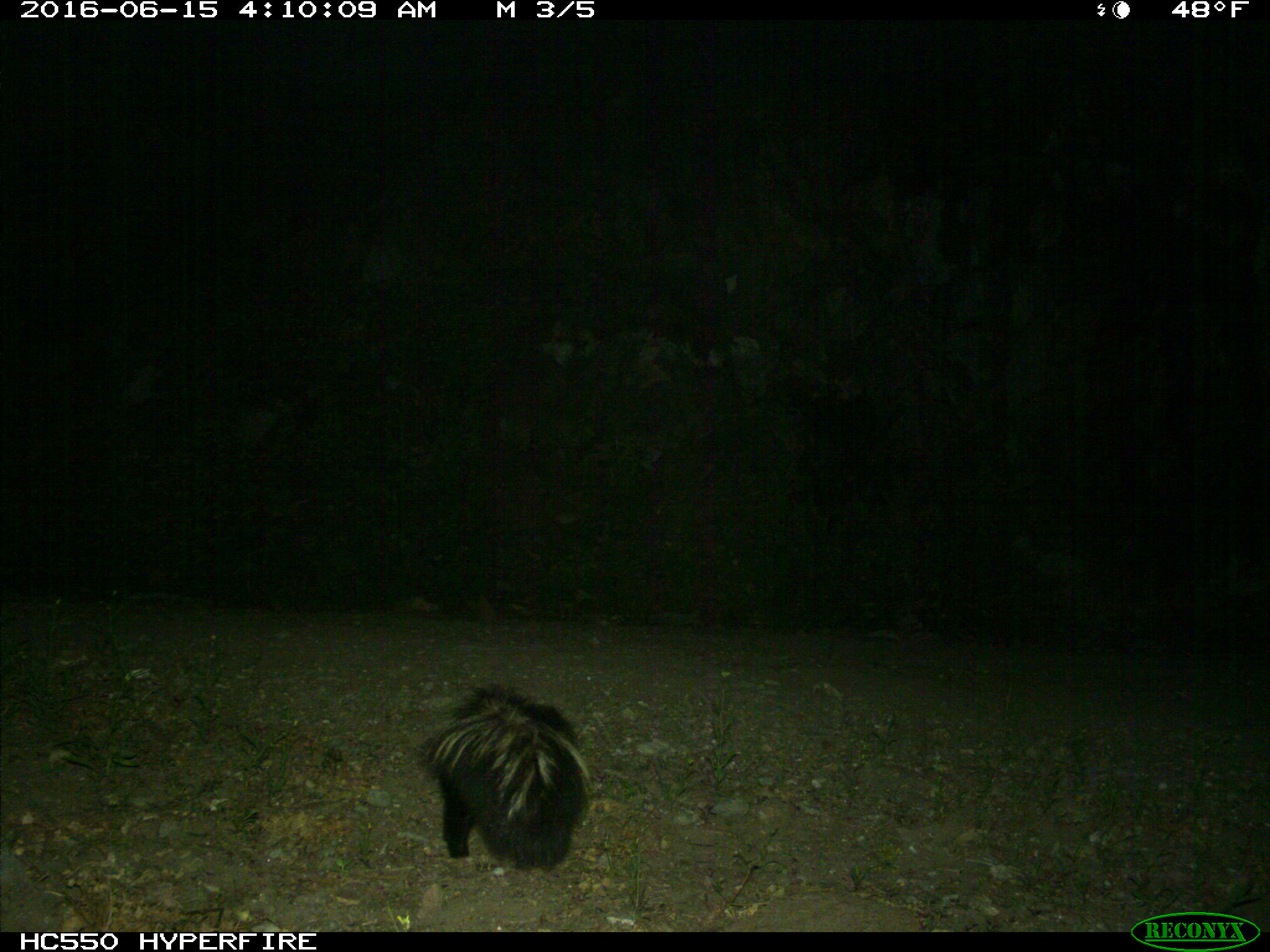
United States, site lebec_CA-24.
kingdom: Animalia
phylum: Chordata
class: Mammalia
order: Carnivora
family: Mephitidae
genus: Mephitis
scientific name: Mephitis mephitis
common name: striped skunk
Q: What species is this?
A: Mephitis mephitis (striped skunk).